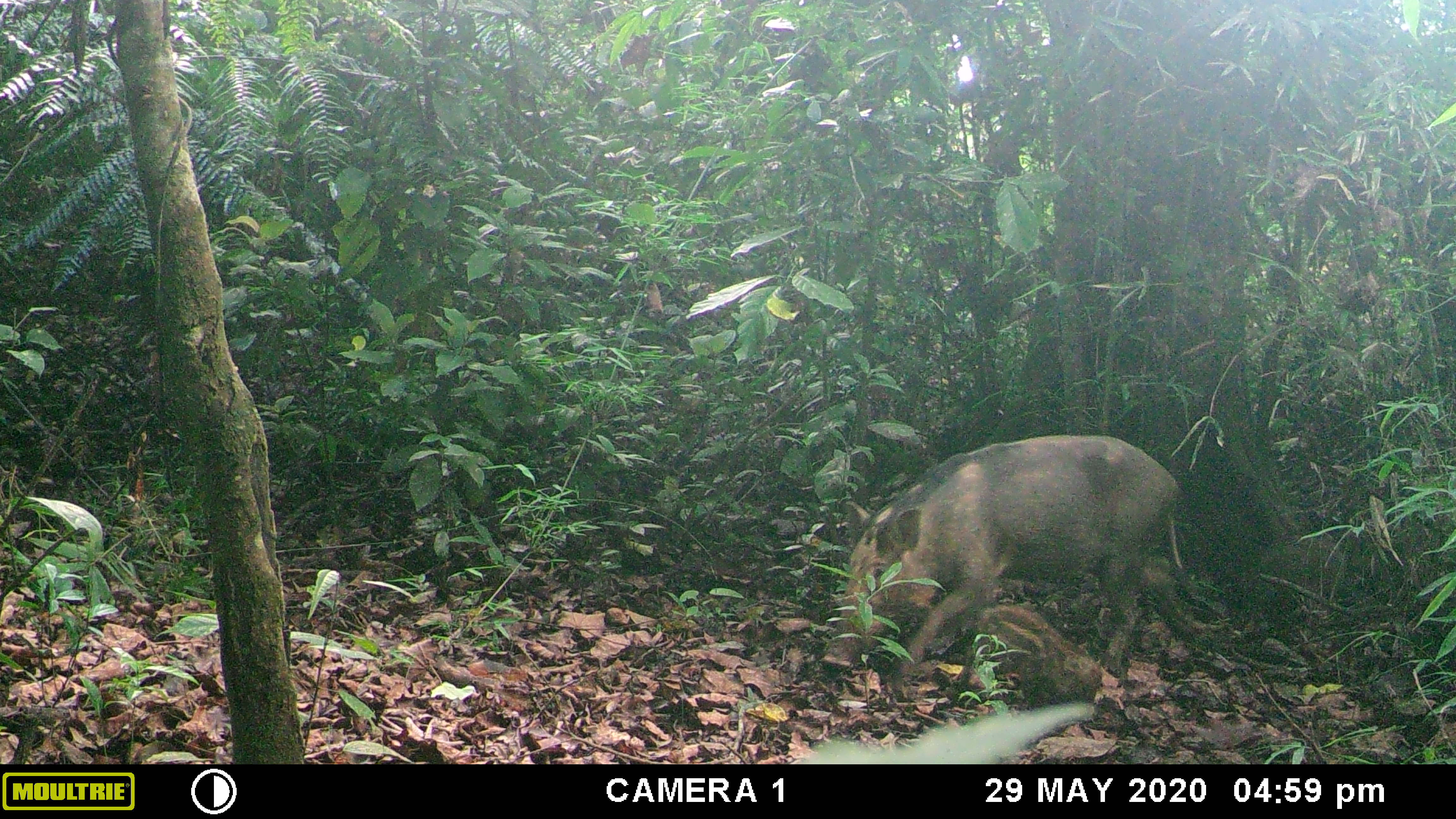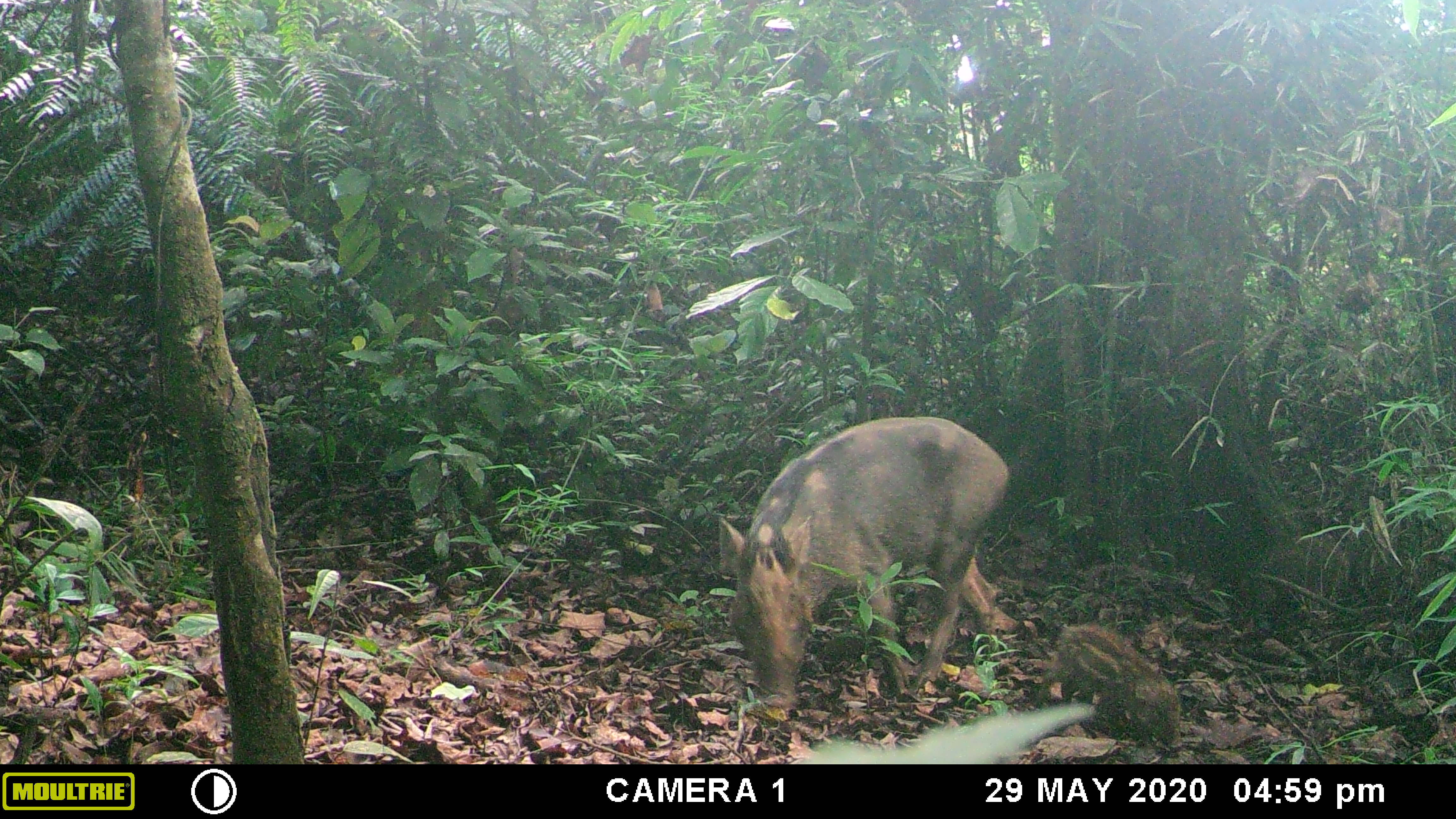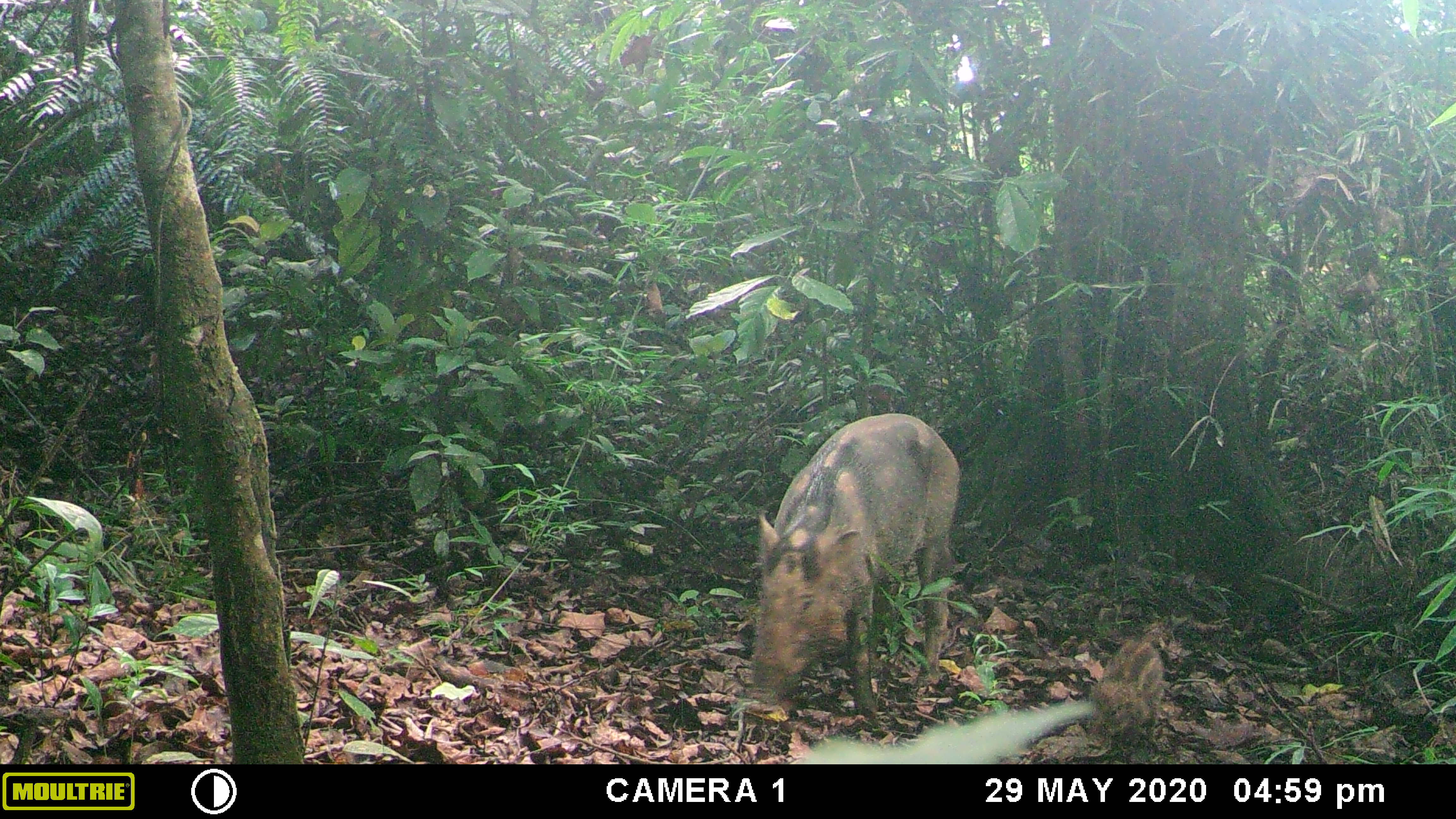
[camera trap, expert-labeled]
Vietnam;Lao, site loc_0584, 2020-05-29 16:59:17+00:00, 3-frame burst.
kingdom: Animalia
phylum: Chordata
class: Mammalia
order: Artiodactyla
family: Suidae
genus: Sus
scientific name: Sus scrofa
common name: eurasian wild pig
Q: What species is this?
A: Eurasian wild pig (Sus scrofa).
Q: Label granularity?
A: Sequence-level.